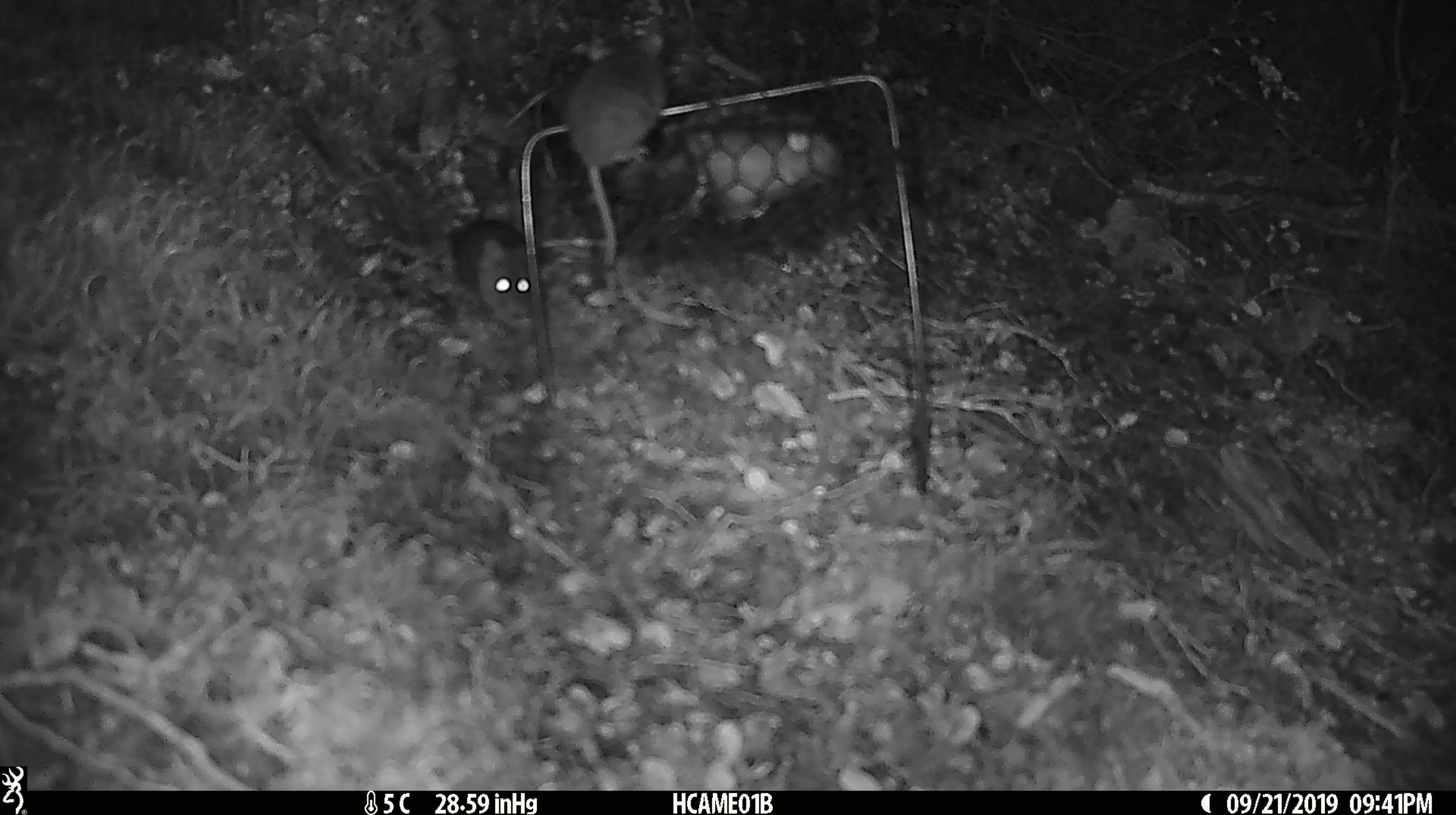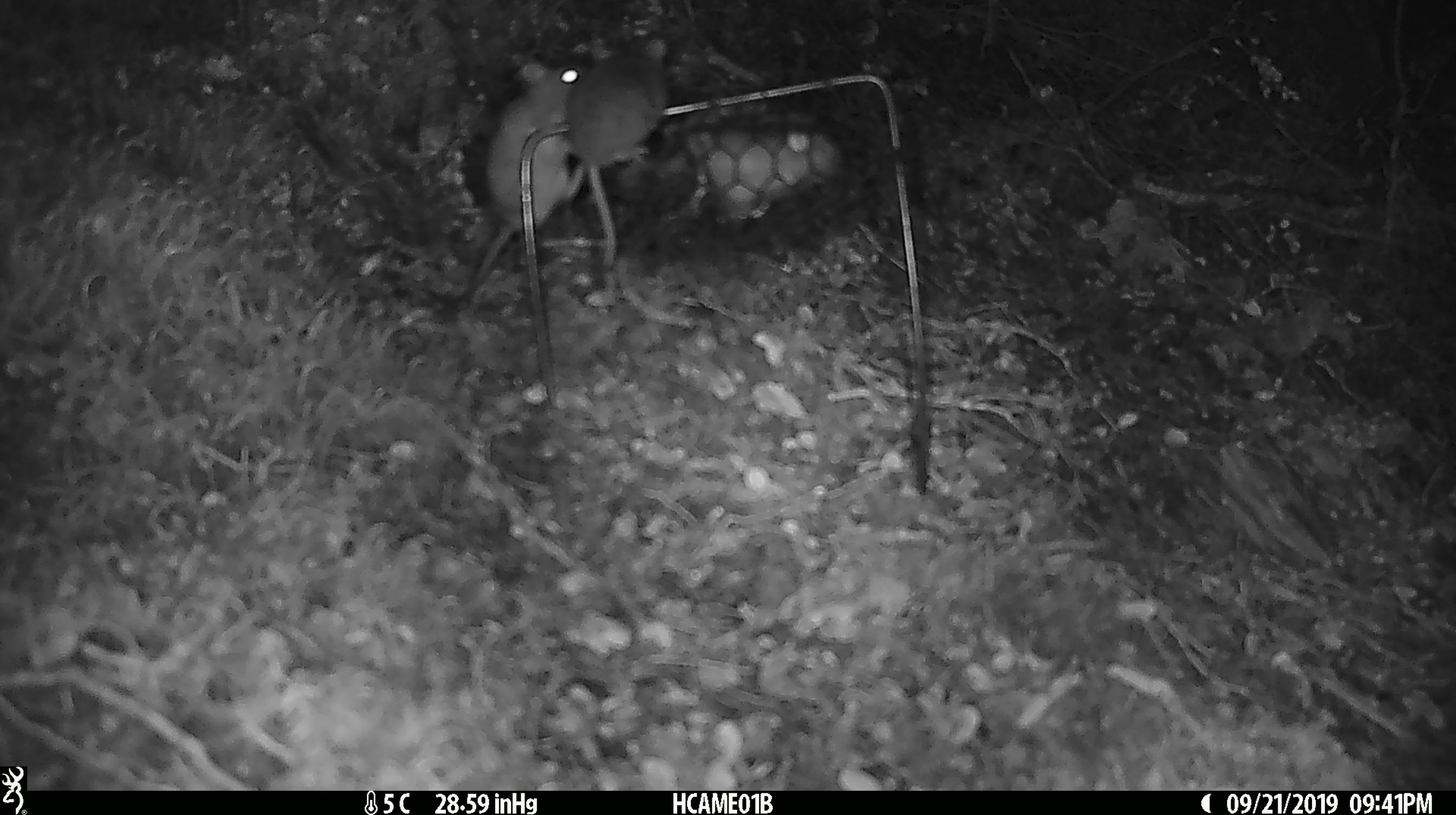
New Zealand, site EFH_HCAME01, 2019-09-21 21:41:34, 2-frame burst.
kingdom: Animalia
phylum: Chordata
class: Mammalia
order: Rodentia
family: Muridae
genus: Mus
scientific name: Mus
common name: mouse